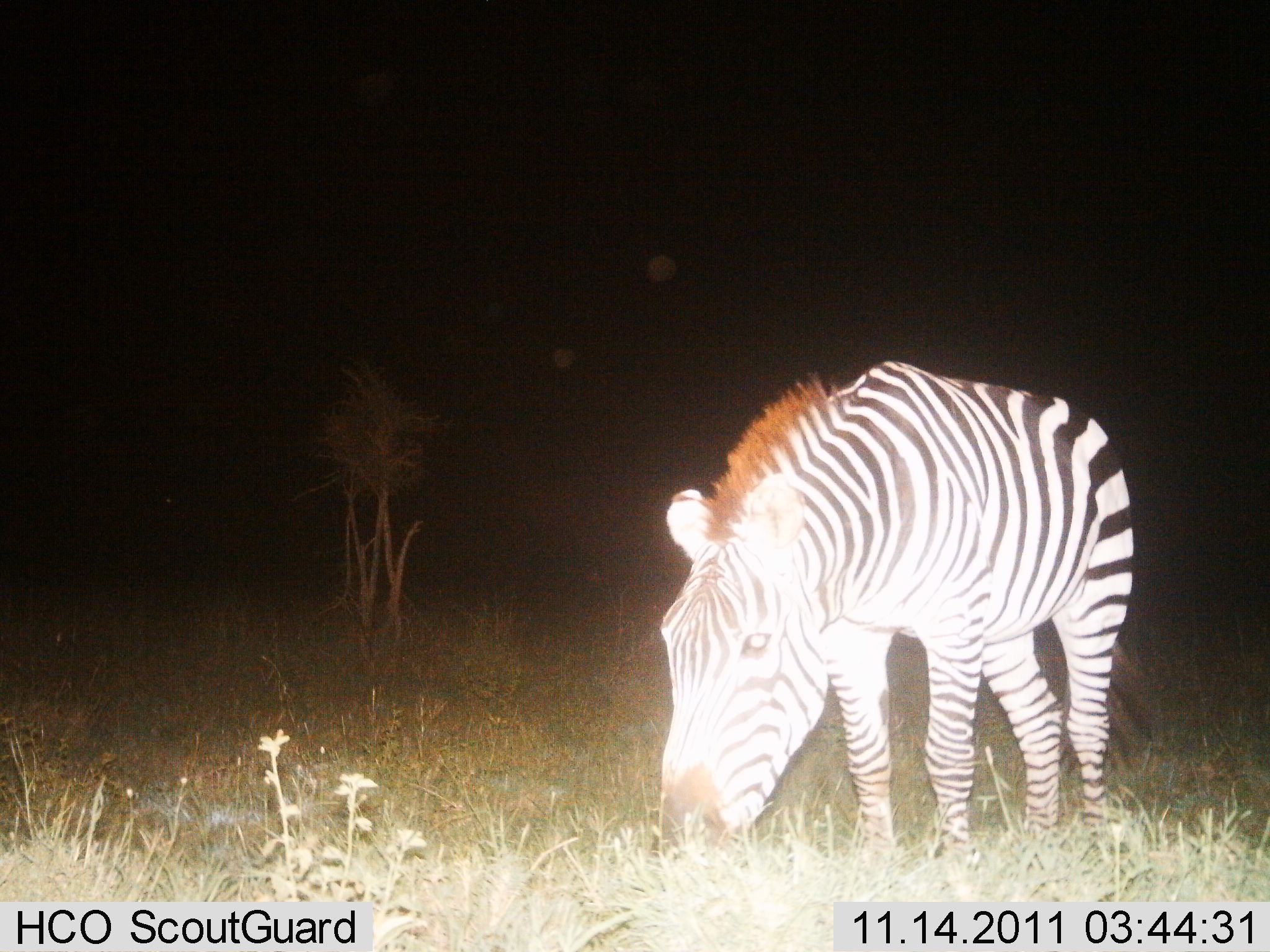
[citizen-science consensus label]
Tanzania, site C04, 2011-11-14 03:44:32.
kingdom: Animalia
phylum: Chordata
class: Mammalia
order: Perissodactyla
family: Equidae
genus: Equus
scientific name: Equus quagga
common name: plains zebra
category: zebra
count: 1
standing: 31%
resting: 0%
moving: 0%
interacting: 0%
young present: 0%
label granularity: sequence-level